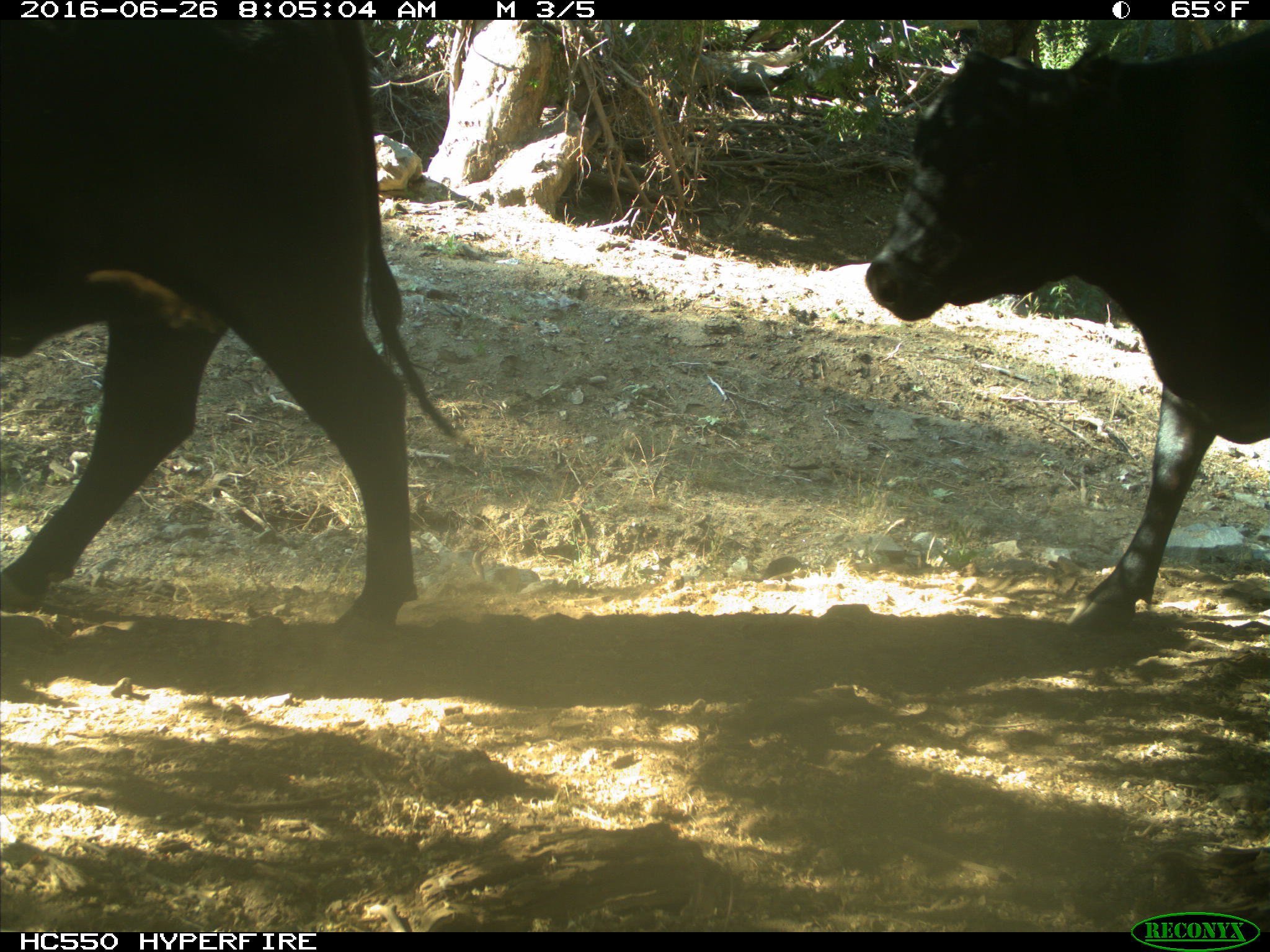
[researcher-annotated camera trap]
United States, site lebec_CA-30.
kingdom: Animalia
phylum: Chordata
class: Mammalia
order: Artiodactyla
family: Bovidae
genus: Bos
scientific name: Bos taurus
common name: domestic cow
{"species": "Bos taurus (domestic cow)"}